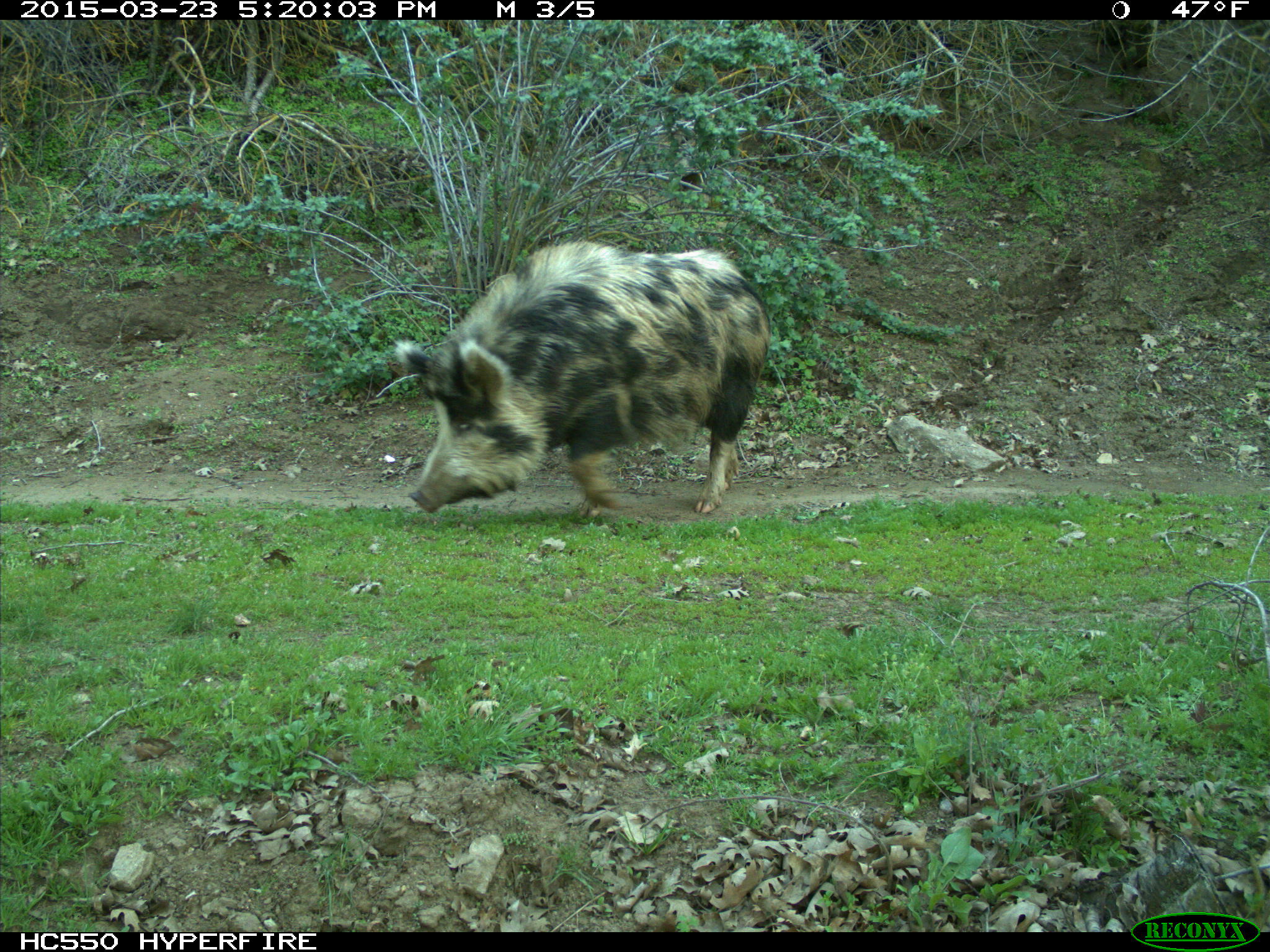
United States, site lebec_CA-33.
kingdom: Animalia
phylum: Chordata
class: Mammalia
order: Artiodactyla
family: Suidae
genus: Sus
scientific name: Sus scrofa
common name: wild boar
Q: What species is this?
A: Sus scrofa (wild boar).